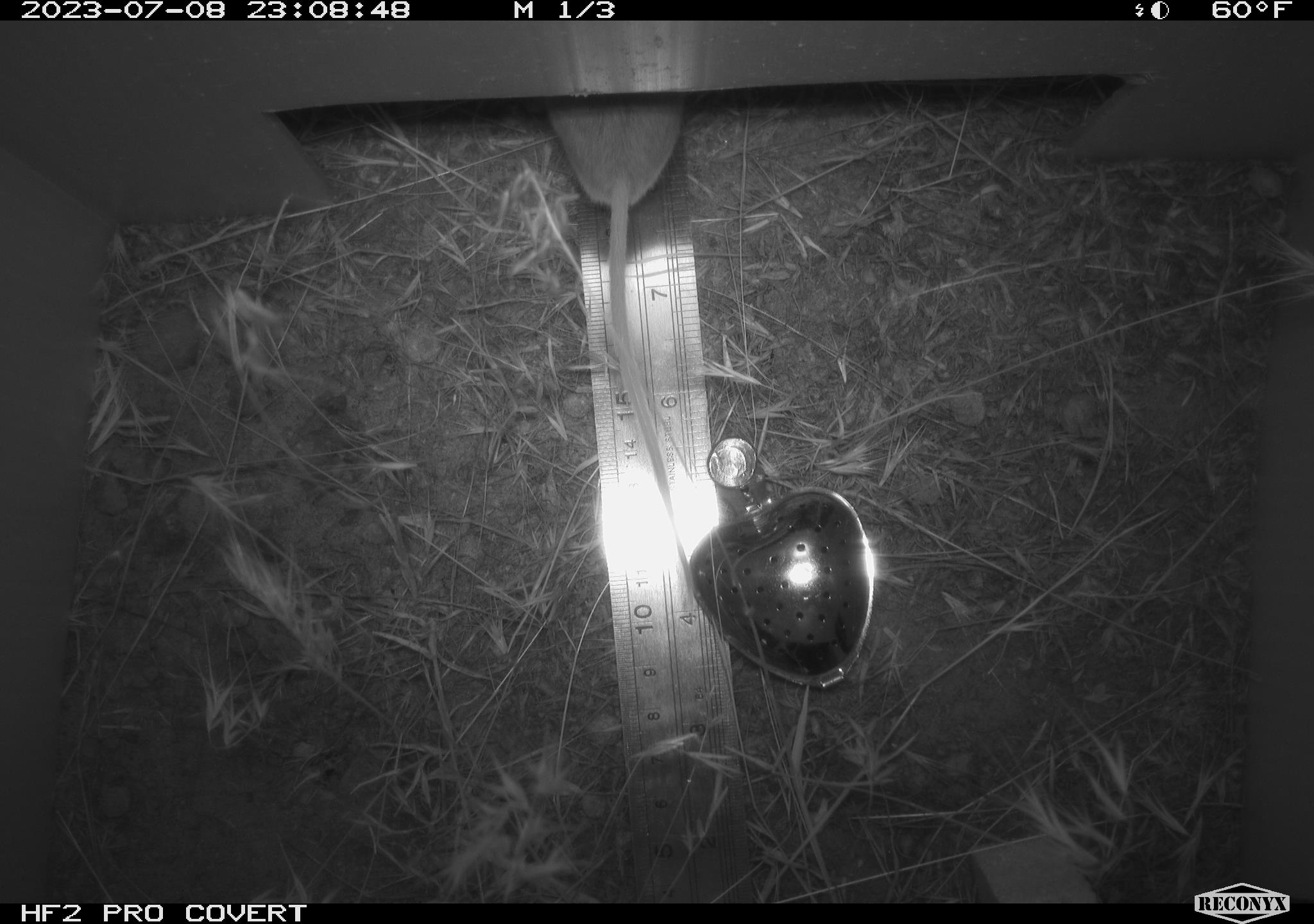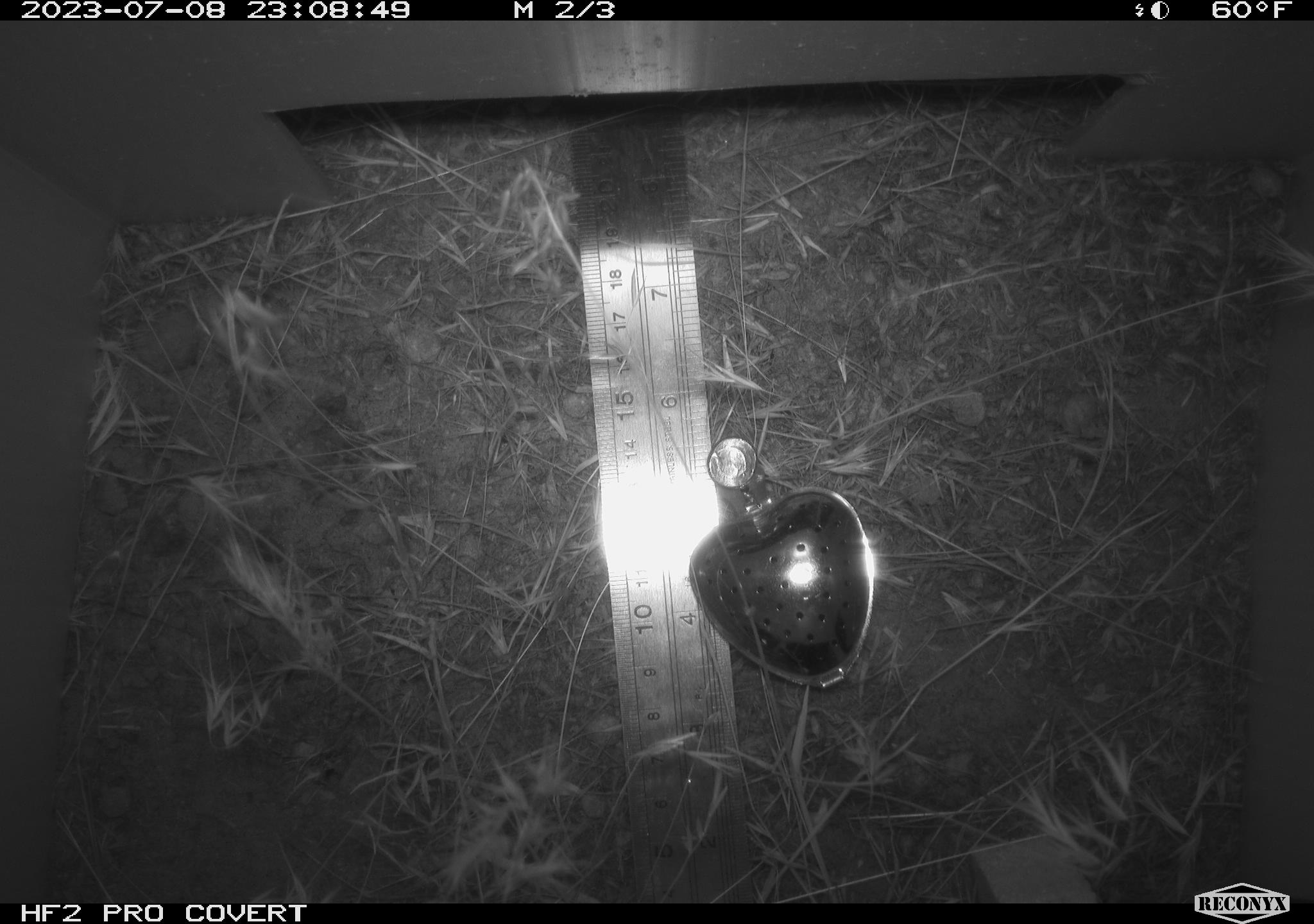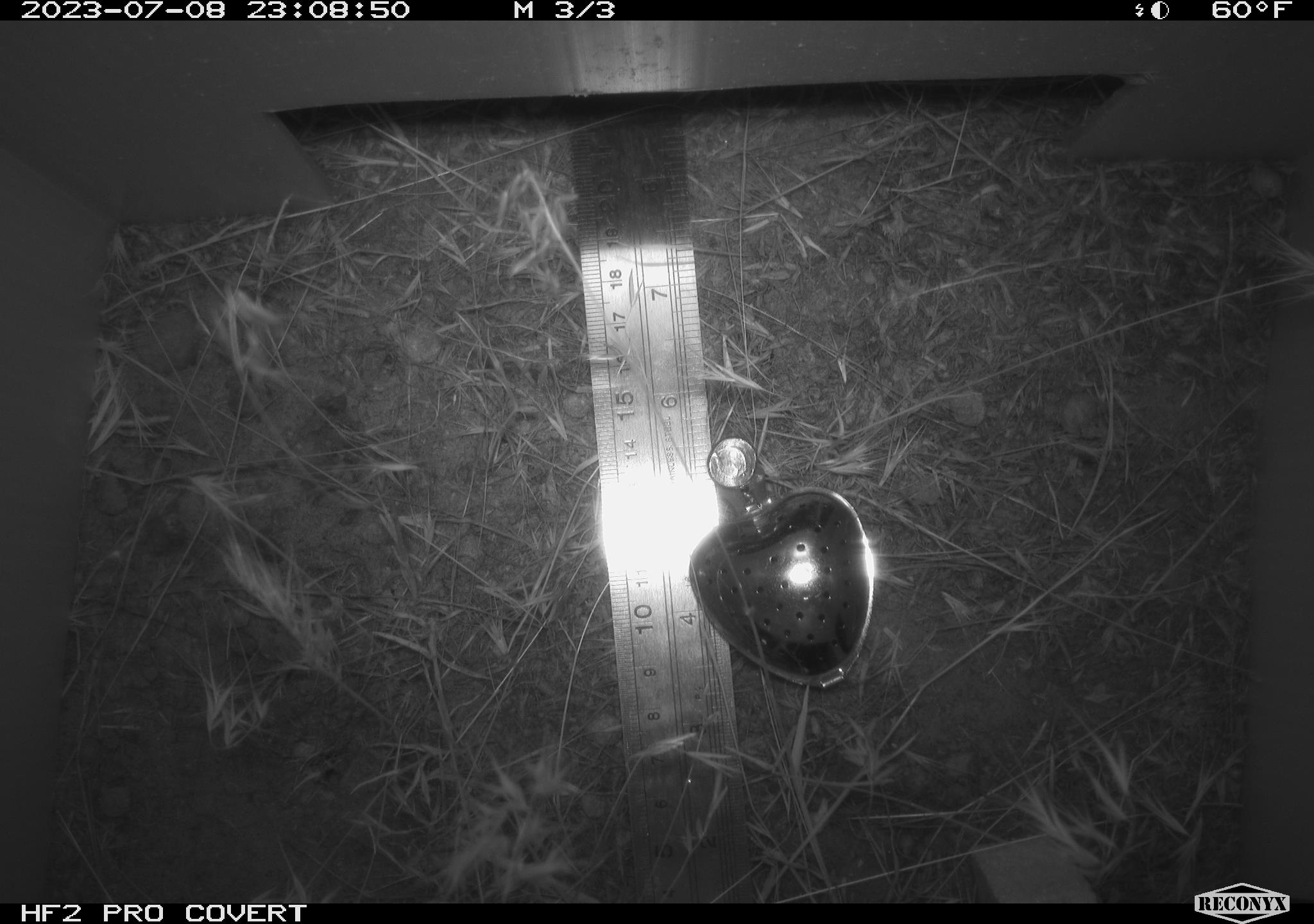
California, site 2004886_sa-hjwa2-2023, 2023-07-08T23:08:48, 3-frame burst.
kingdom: Animalia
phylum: Chordata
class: Mammalia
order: Rodentia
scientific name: Rodentia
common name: mouse species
Mouse species (Rodentia).